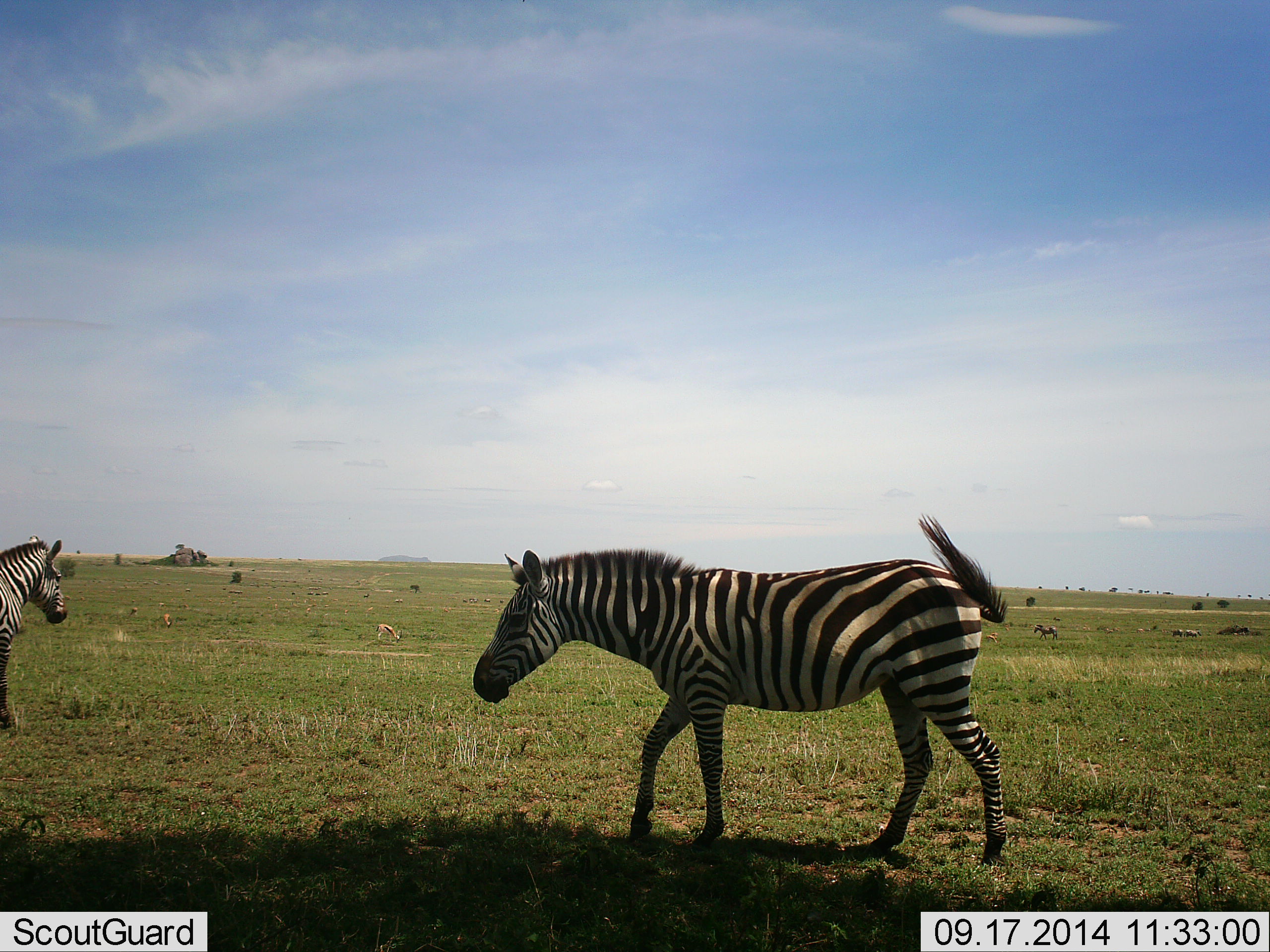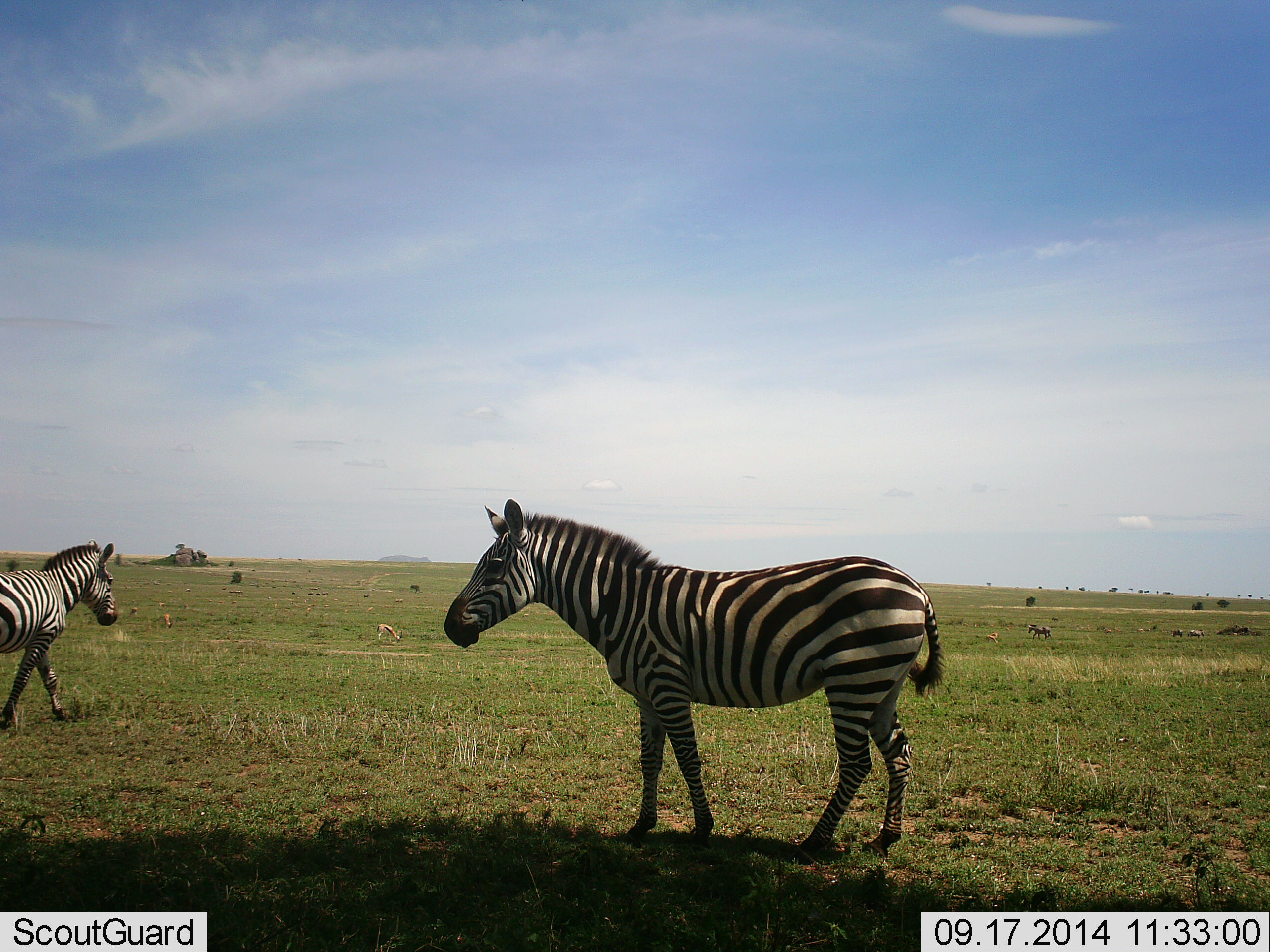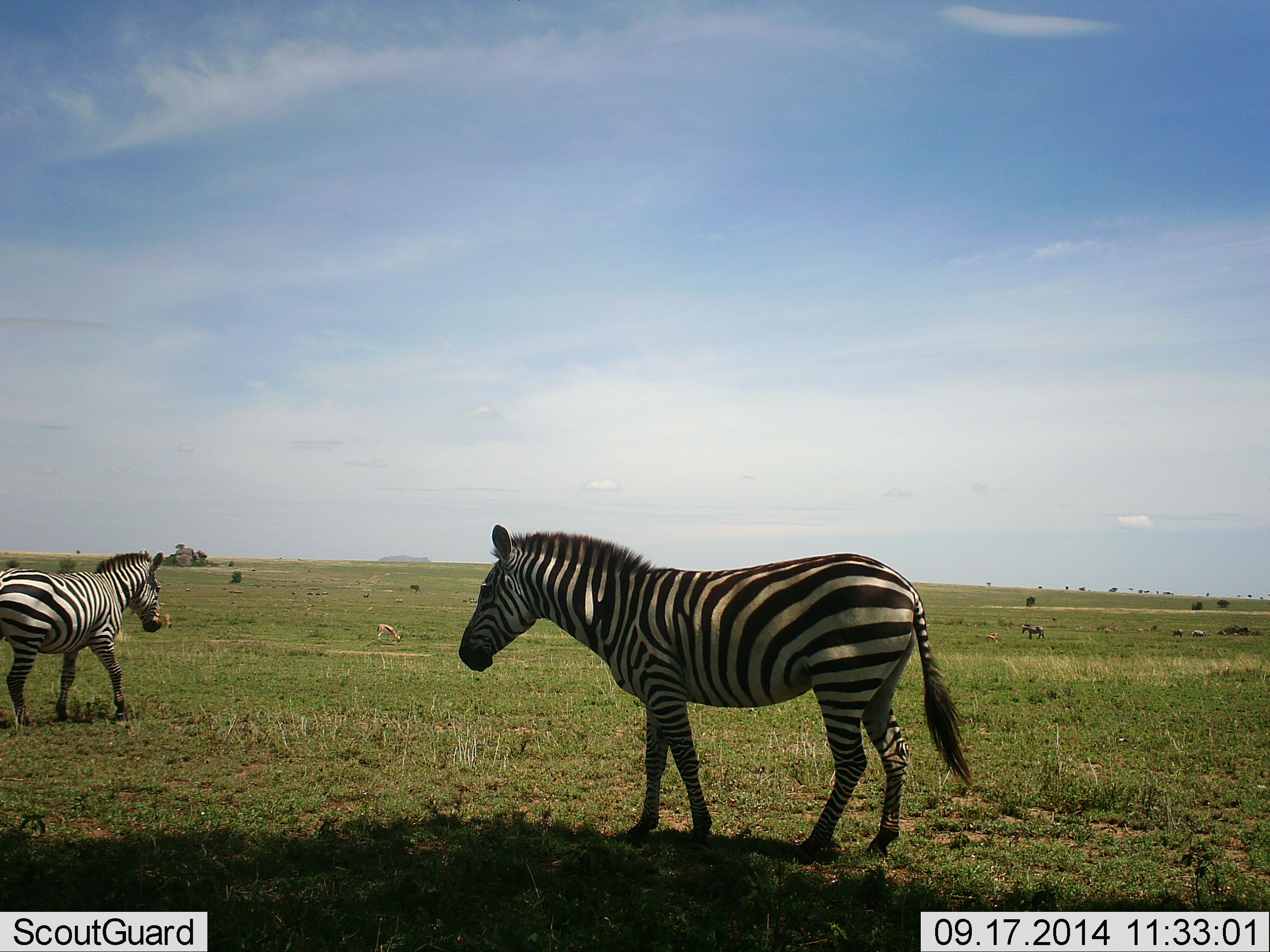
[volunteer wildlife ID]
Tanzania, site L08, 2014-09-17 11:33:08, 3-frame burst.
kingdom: Animalia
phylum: Chordata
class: Mammalia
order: Perissodactyla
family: Equidae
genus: Equus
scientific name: Equus quagga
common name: plains zebra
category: zebra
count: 2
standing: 50%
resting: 0%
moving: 64%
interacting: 14%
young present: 0%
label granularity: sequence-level